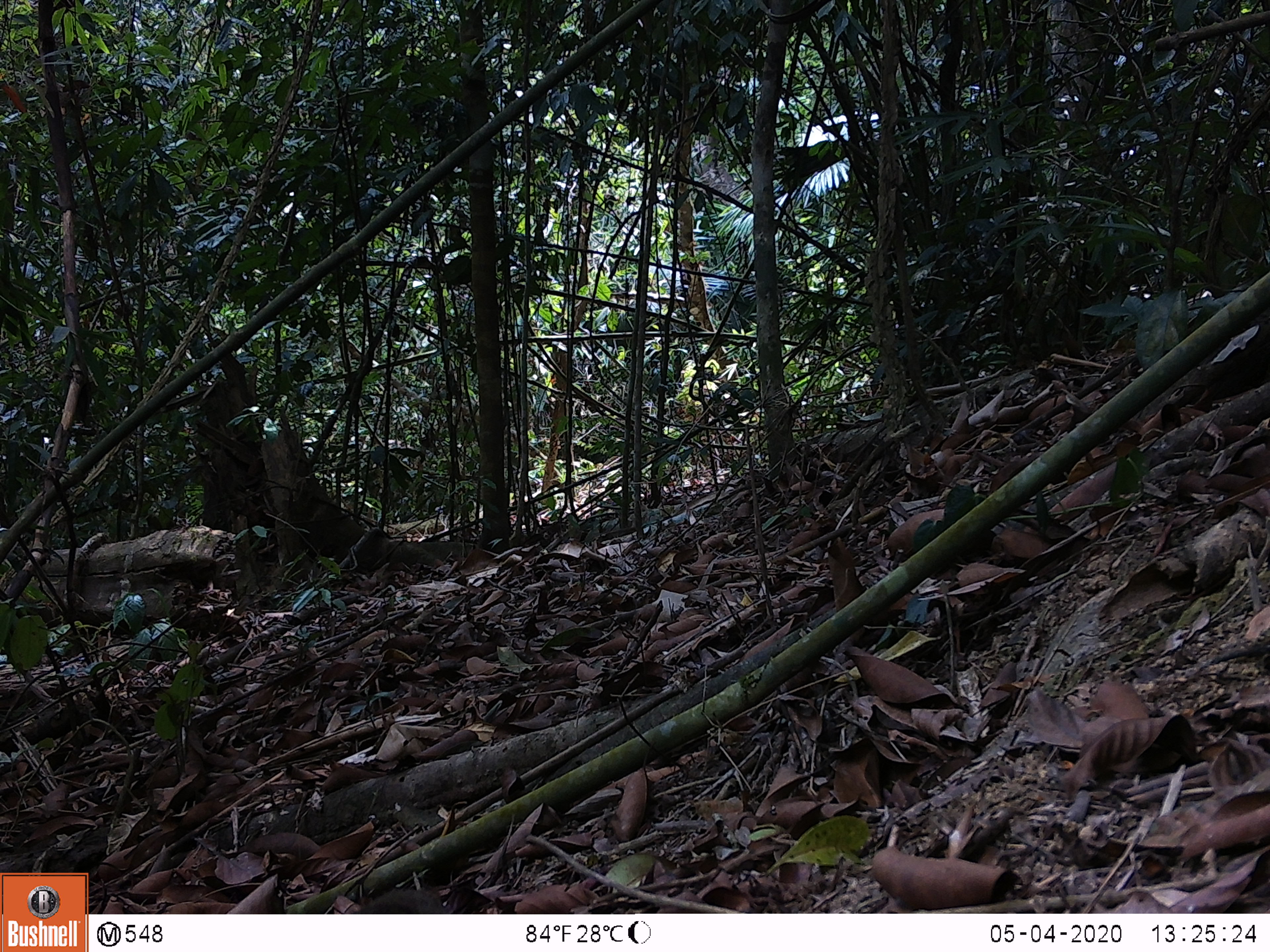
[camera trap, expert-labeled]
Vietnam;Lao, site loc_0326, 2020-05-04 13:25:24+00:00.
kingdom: Animalia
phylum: Chordata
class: Mammalia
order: Rodentia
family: Sciuridae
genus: Callosciurus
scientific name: Callosciurus erythraeus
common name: pallas's squirrel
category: pallass squirrel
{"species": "pallass squirrel (pallas's squirrel) (Callosciurus erythraeus)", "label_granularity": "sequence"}